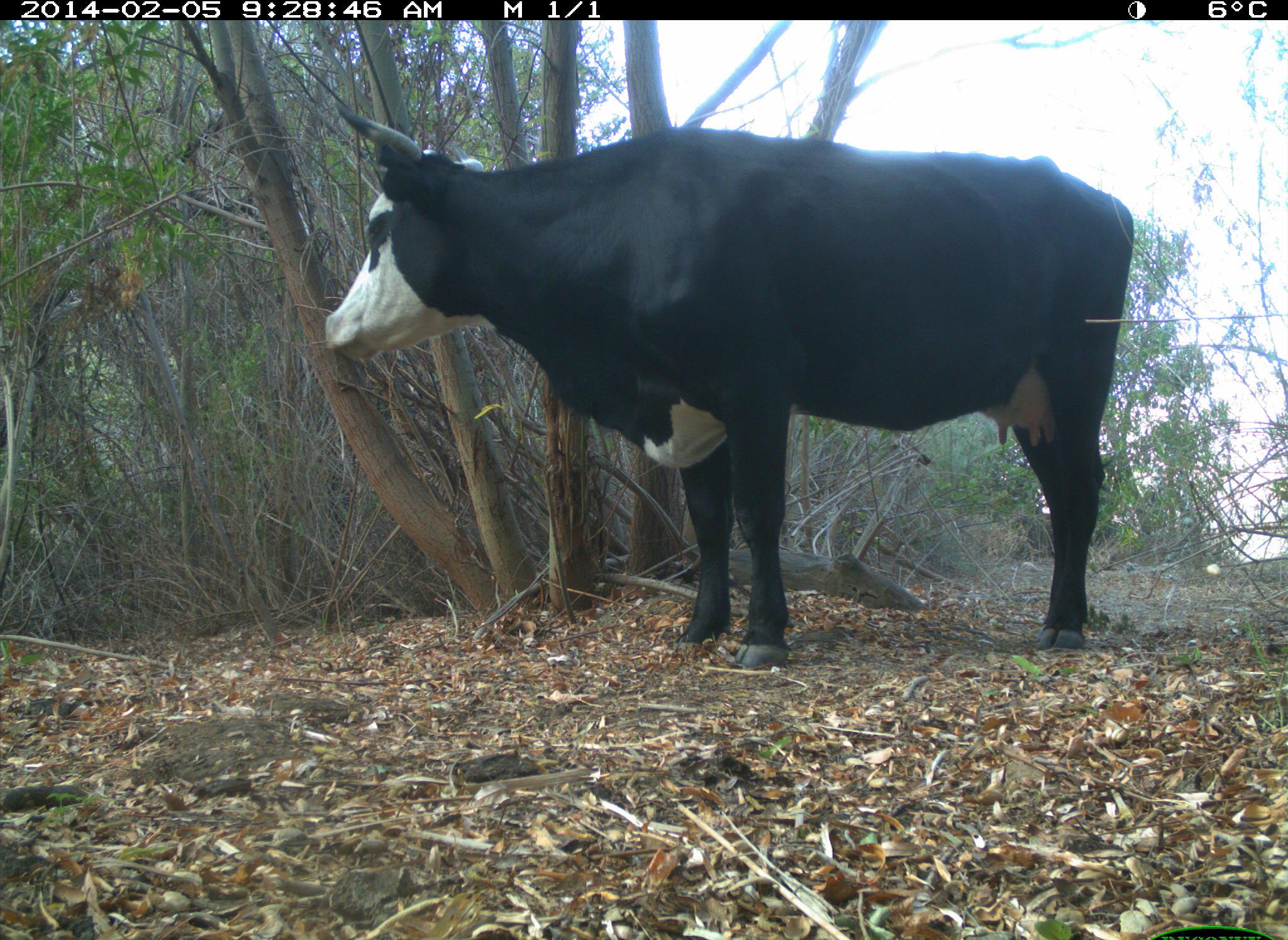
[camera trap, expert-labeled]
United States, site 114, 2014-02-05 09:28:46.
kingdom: Animalia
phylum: Chordata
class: Mammalia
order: Artiodactyla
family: Bovidae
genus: Bos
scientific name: Bos taurus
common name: cow